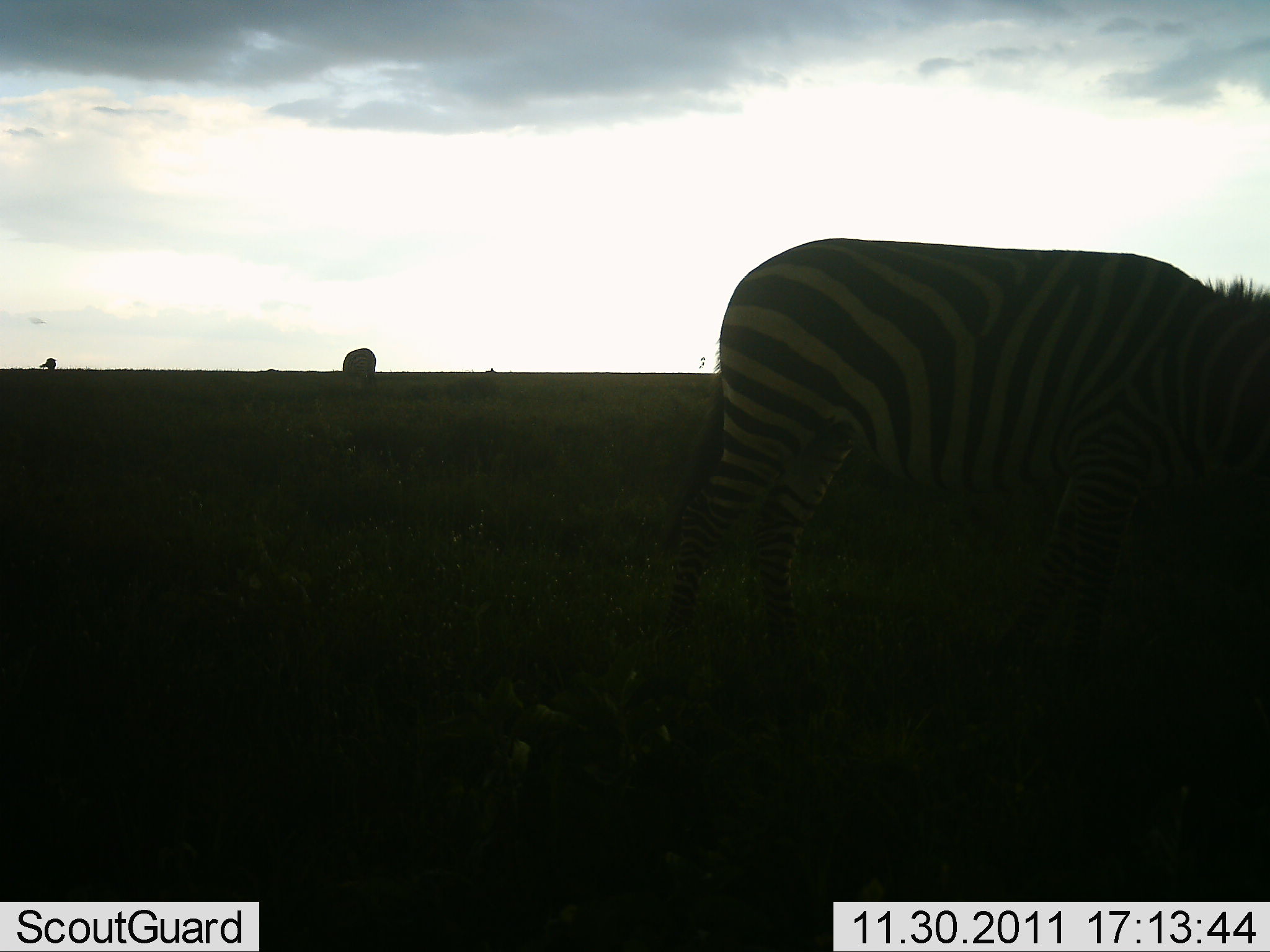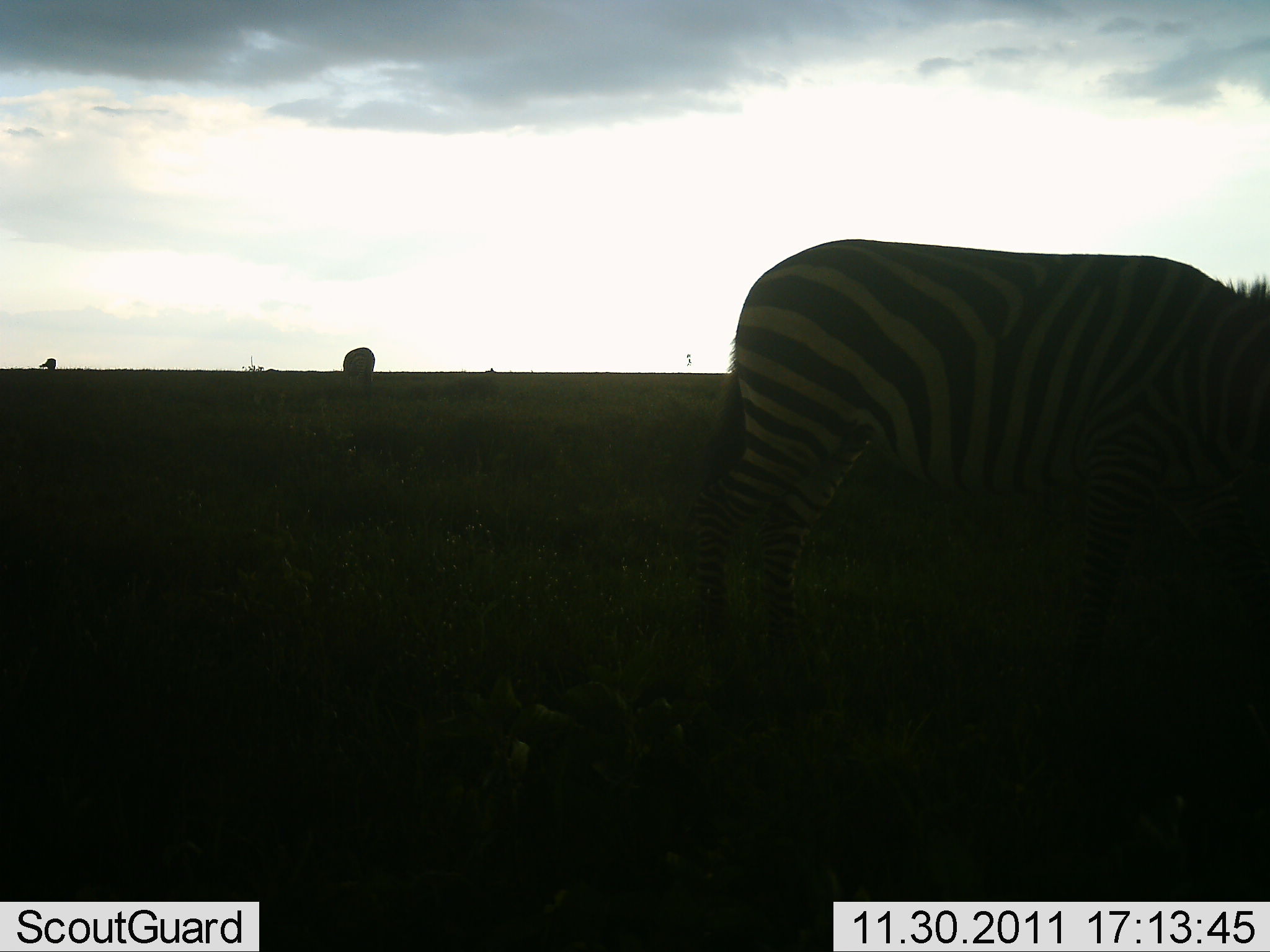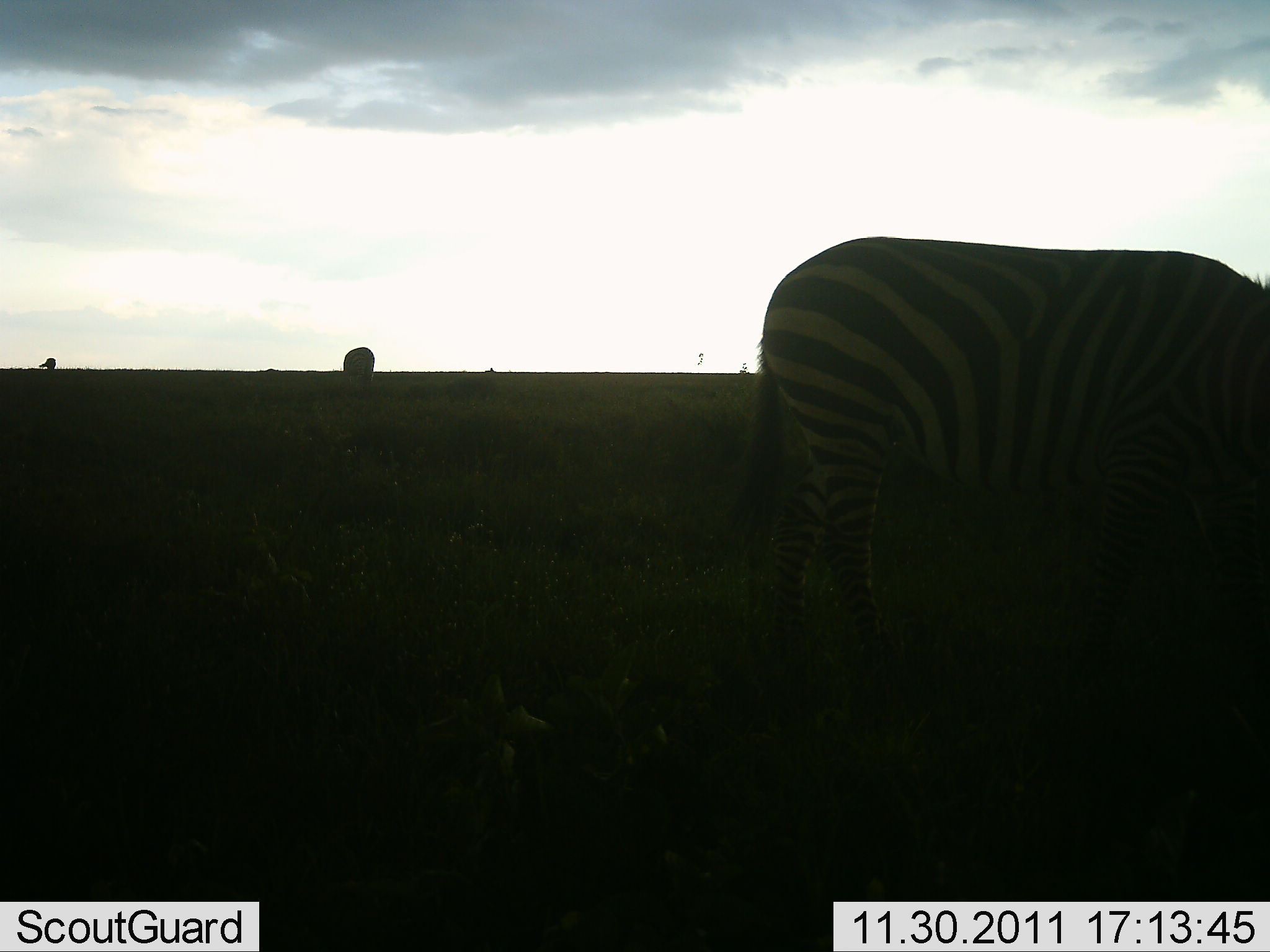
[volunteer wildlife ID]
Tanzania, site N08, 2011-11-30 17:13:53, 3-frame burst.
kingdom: Animalia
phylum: Chordata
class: Mammalia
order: Perissodactyla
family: Equidae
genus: Equus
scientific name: Equus quagga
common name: plains zebra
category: zebra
Zebra (plains zebra) (Equus quagga), count 1. Behavior (volunteer vote fractions): standing 42%, resting 0%, moving 33%, interacting 0%. Young present (vote fraction): 0%. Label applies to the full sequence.